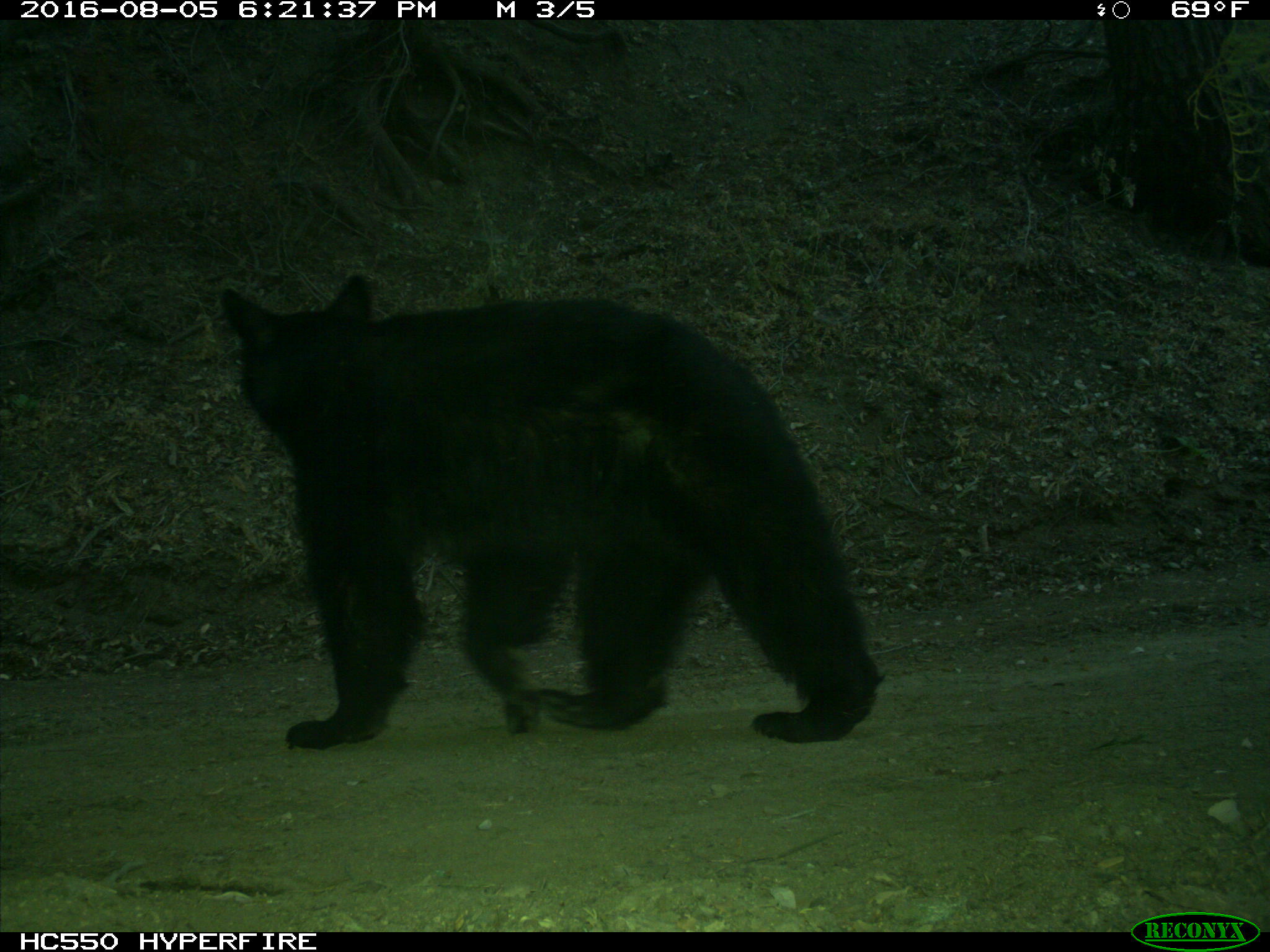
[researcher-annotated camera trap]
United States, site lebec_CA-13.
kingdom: Animalia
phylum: Chordata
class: Mammalia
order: Carnivora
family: Ursidae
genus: Ursus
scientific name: Ursus americanus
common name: american black bear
Ursus americanus (american black bear).